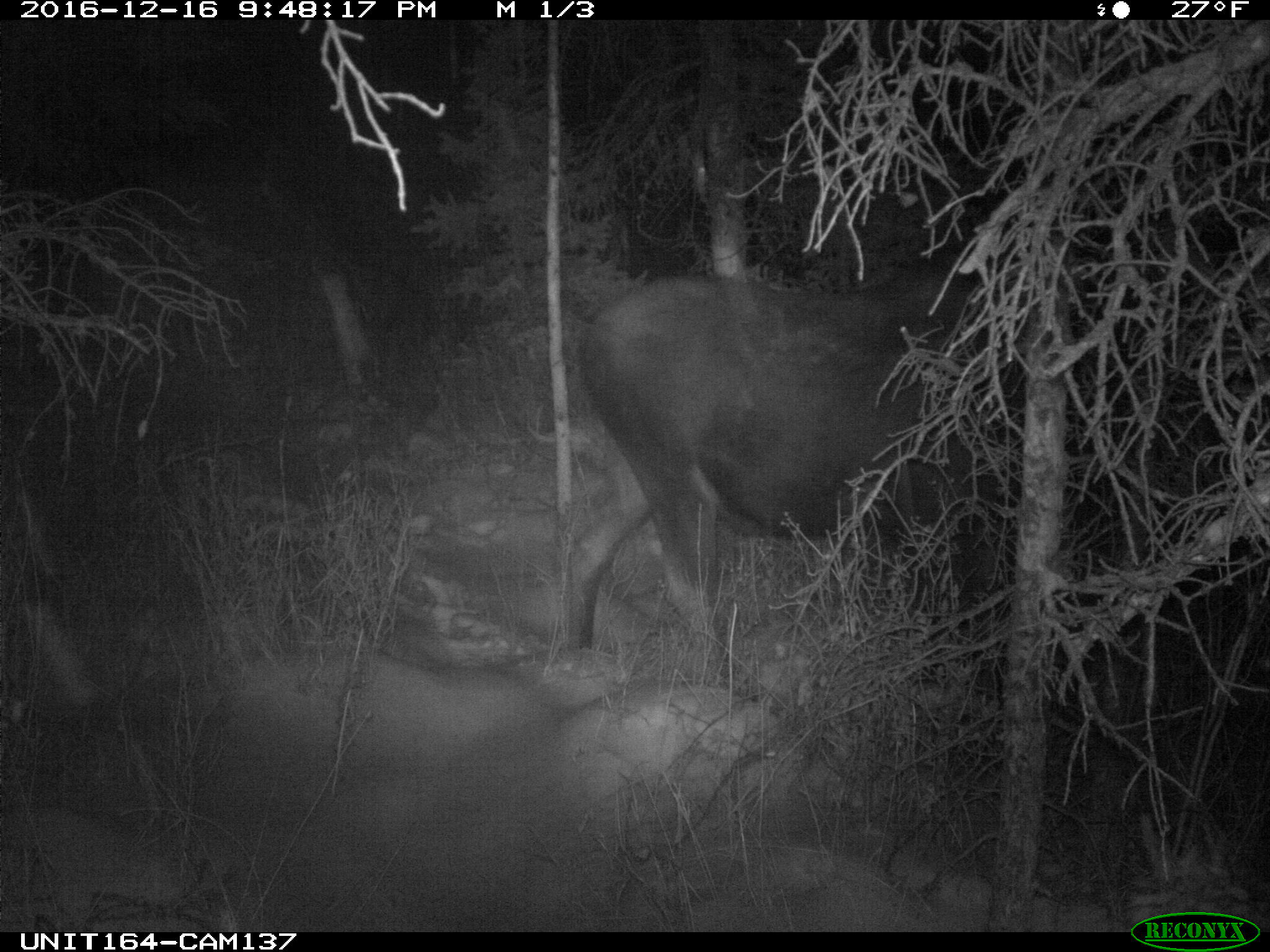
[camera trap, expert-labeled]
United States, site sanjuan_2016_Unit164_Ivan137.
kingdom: Animalia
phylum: Chordata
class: Mammalia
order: Artiodactyla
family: Cervidae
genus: Alces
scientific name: Alces alces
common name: moose